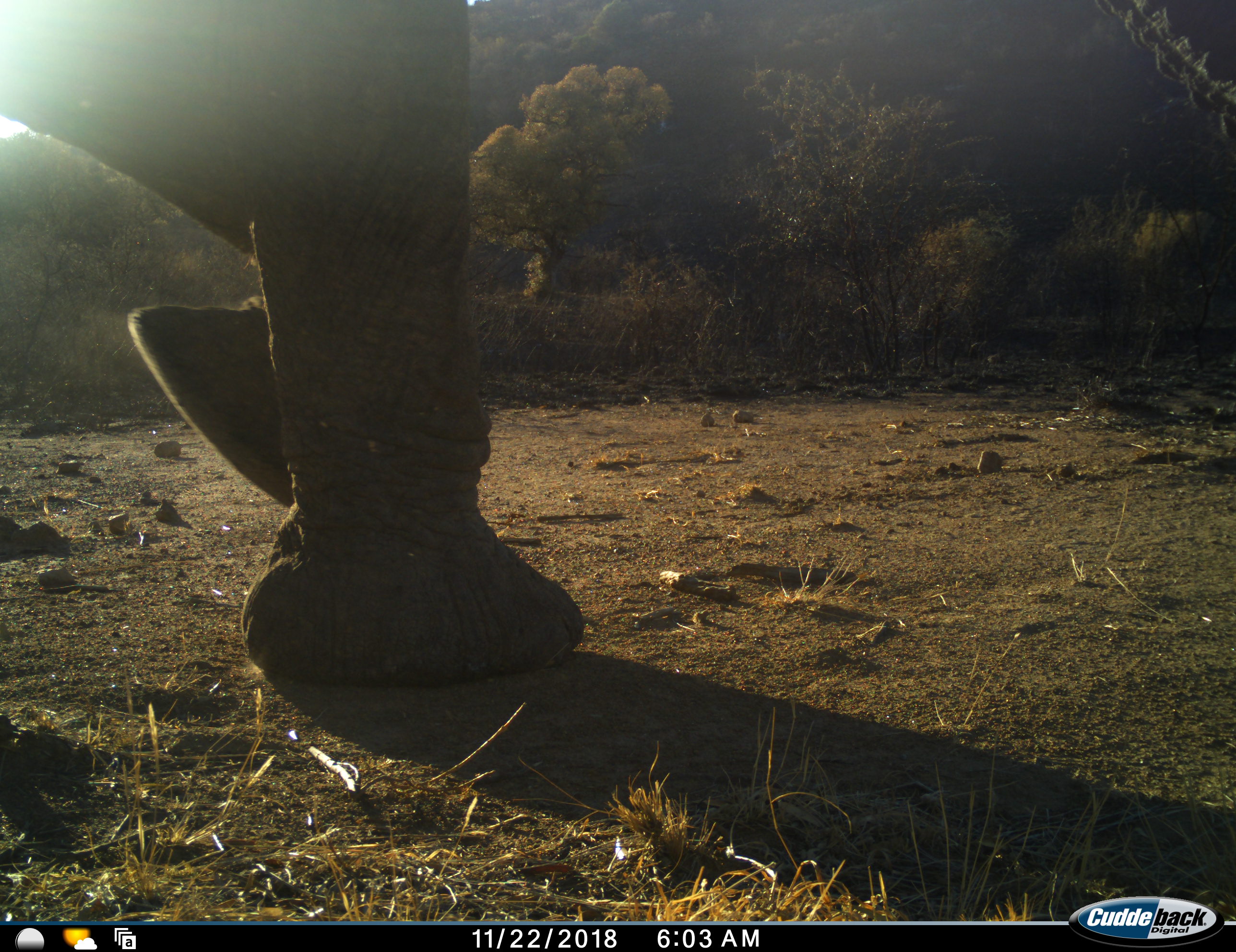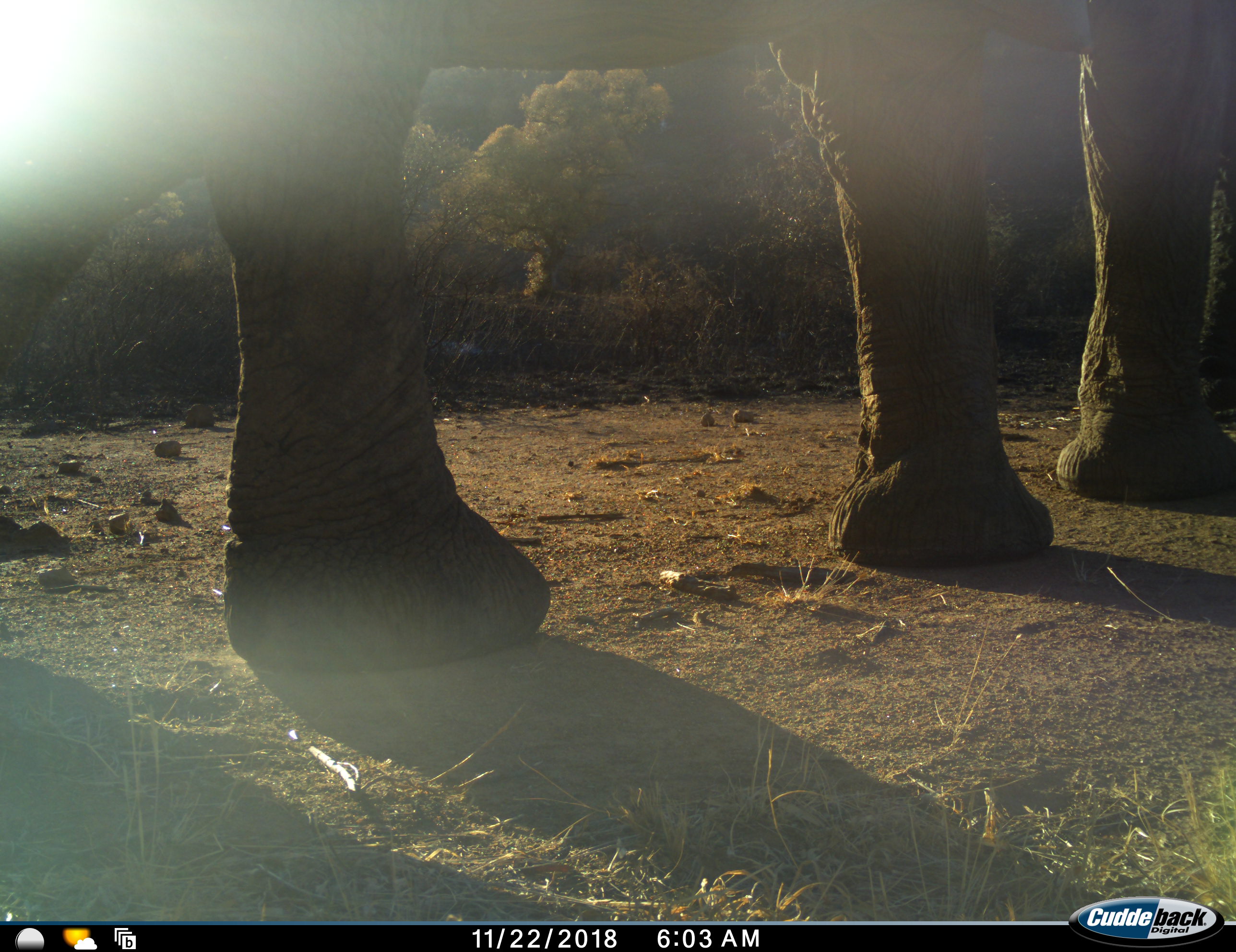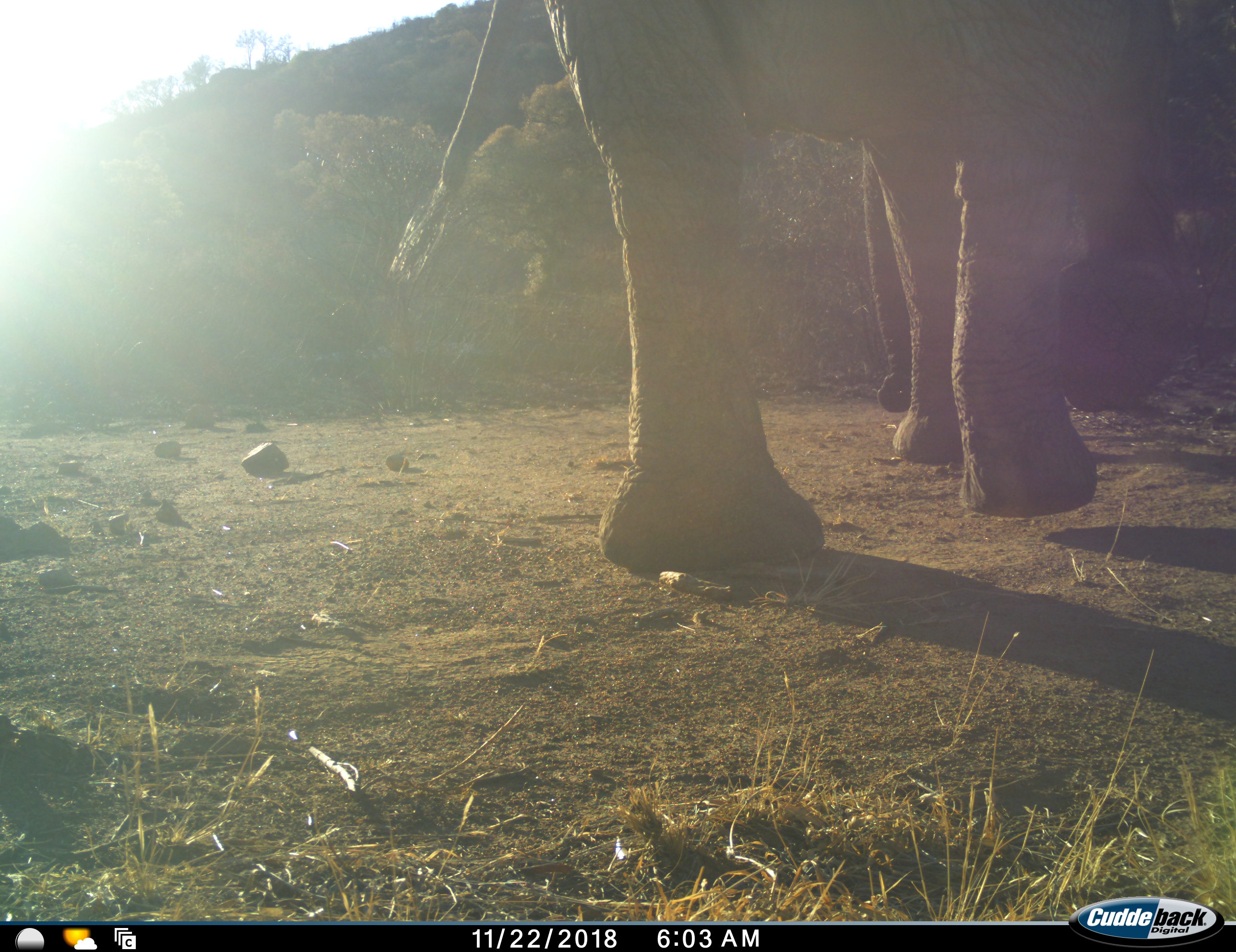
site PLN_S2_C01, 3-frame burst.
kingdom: Animalia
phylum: Chordata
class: Mammalia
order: Proboscidea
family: Elephantidae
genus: Loxodonta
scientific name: Loxodonta africana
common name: african bush elephant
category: elephant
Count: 1.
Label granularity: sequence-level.